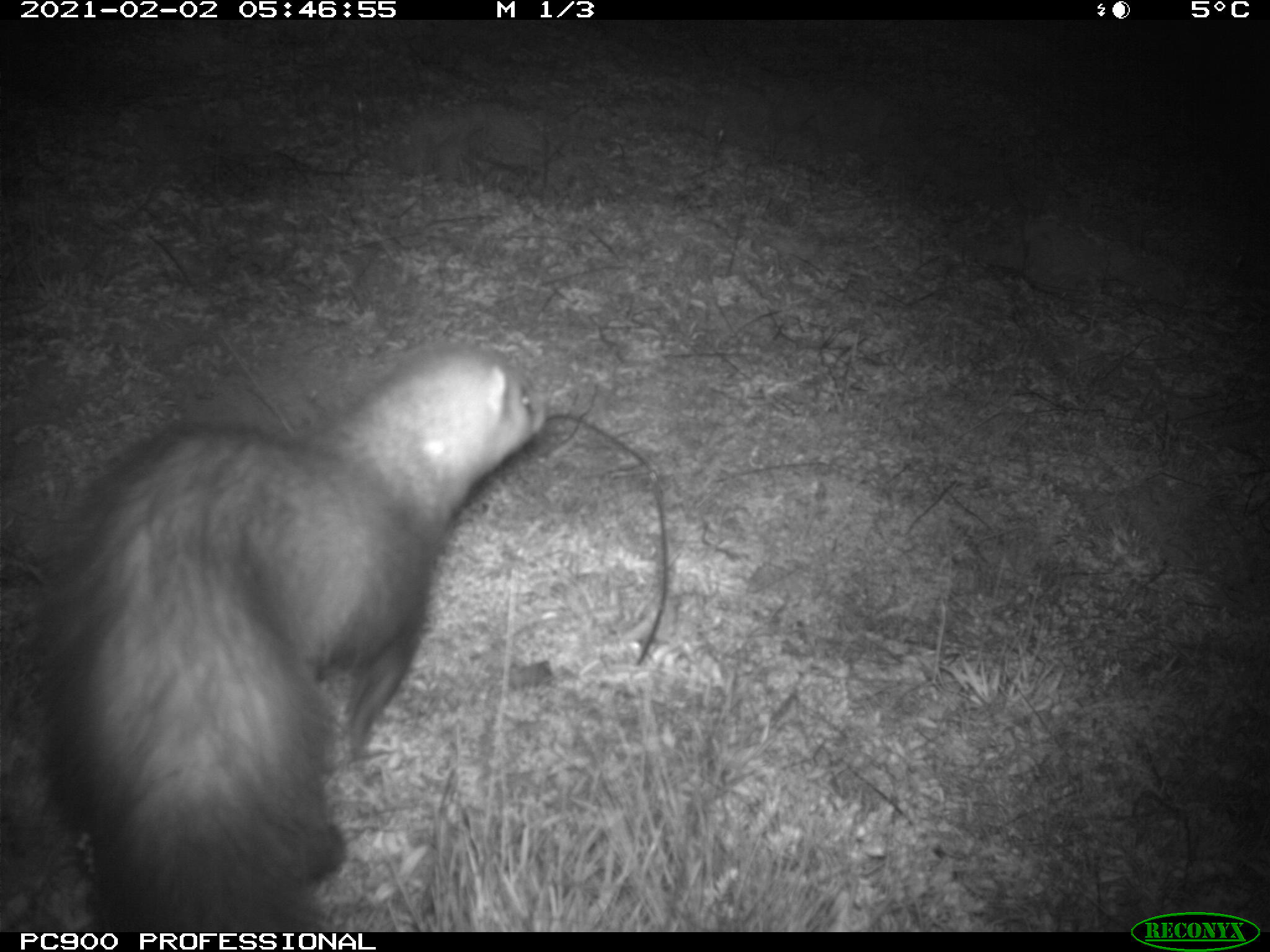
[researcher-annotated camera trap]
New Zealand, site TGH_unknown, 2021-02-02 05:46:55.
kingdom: Animalia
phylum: Chordata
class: Mammalia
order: Carnivora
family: Mustelidae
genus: Mustela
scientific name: Mustela furo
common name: ferret